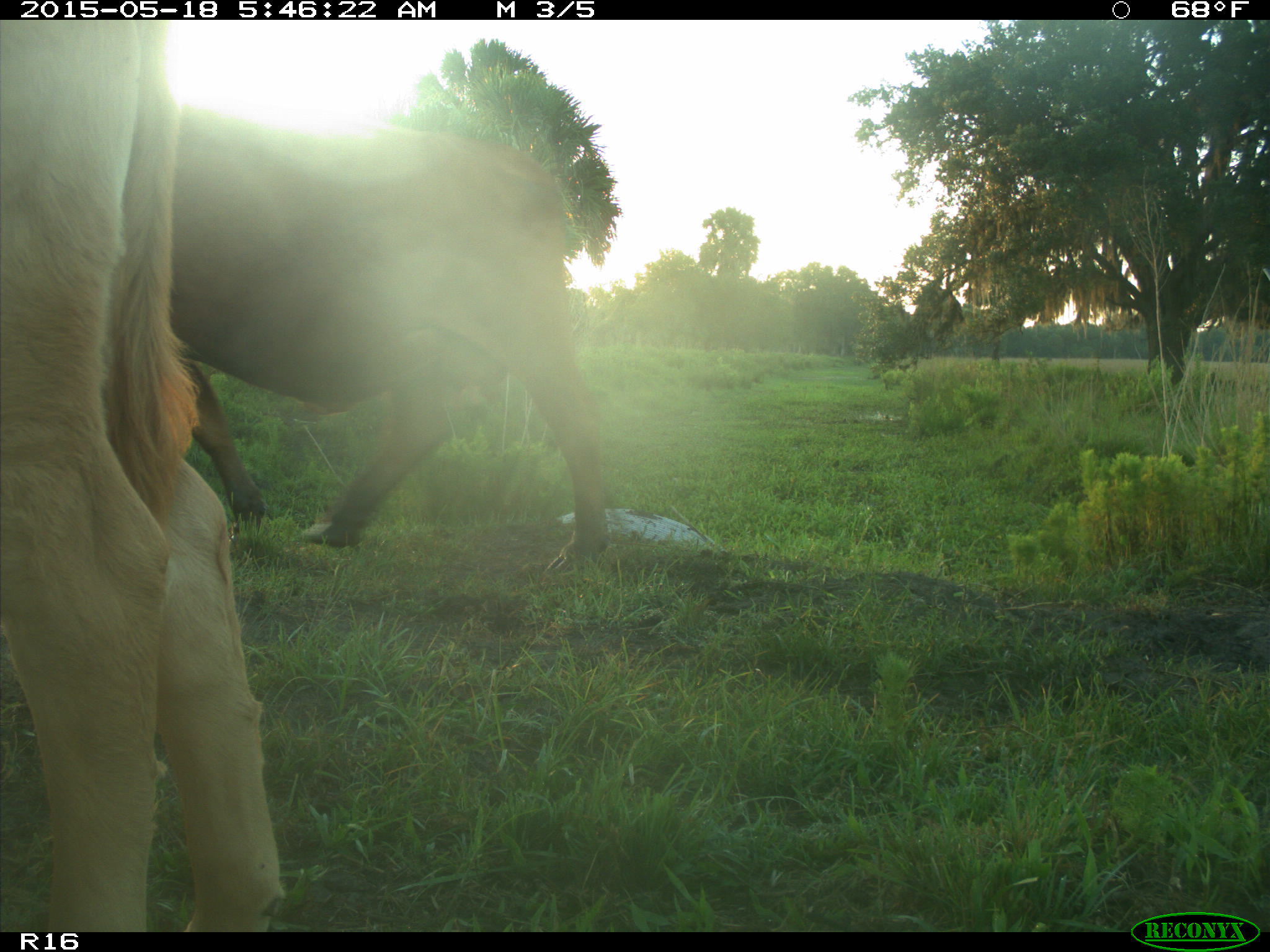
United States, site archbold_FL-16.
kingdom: Animalia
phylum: Chordata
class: Mammalia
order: Artiodactyla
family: Bovidae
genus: Bos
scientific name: Bos taurus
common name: domestic cow